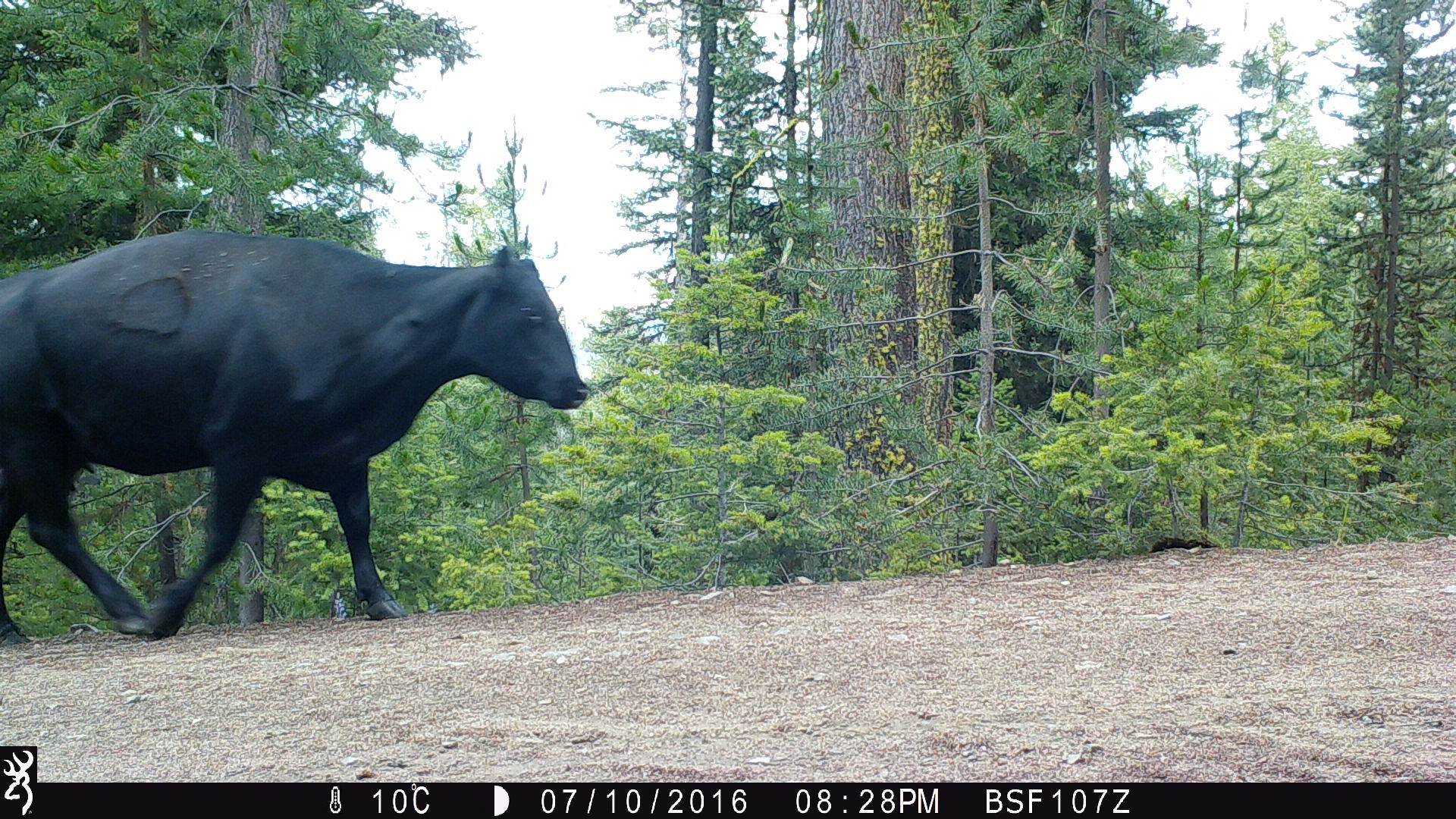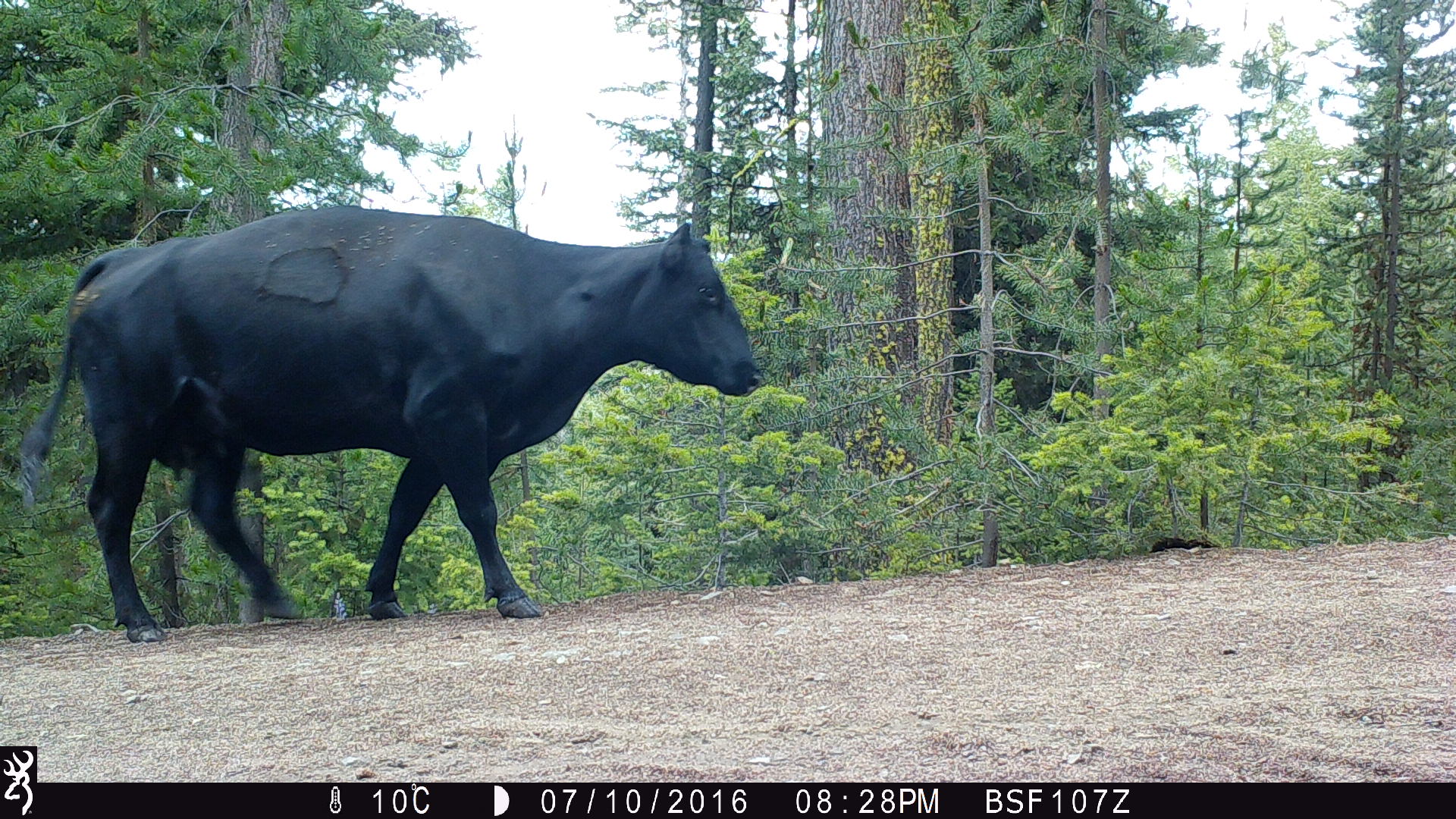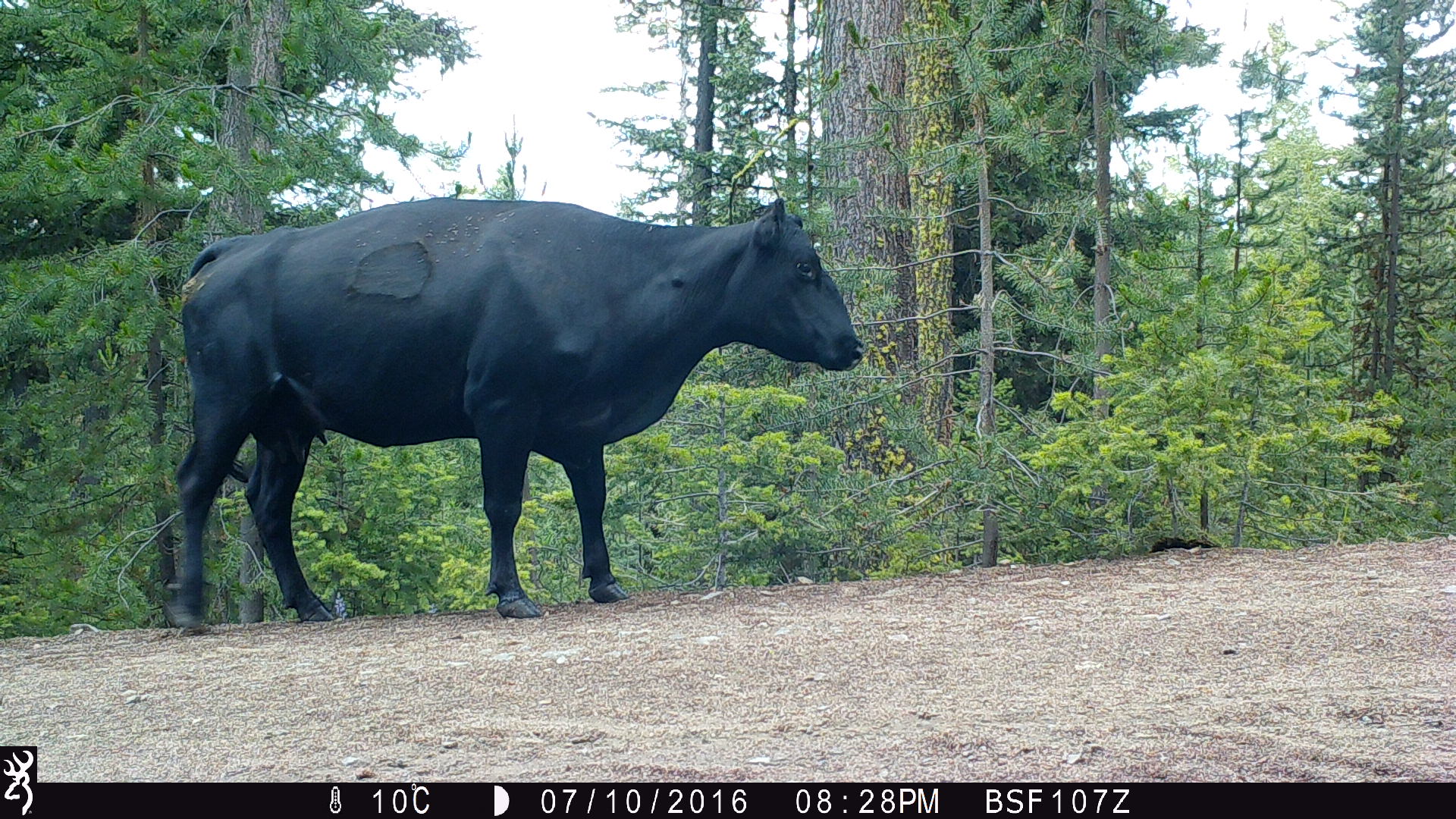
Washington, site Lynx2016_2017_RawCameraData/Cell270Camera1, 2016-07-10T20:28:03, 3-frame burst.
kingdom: Animalia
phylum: Chordata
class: Mammalia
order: Artiodactyla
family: Bovidae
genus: Bos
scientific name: Bos taurus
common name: domestic cattle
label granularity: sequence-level